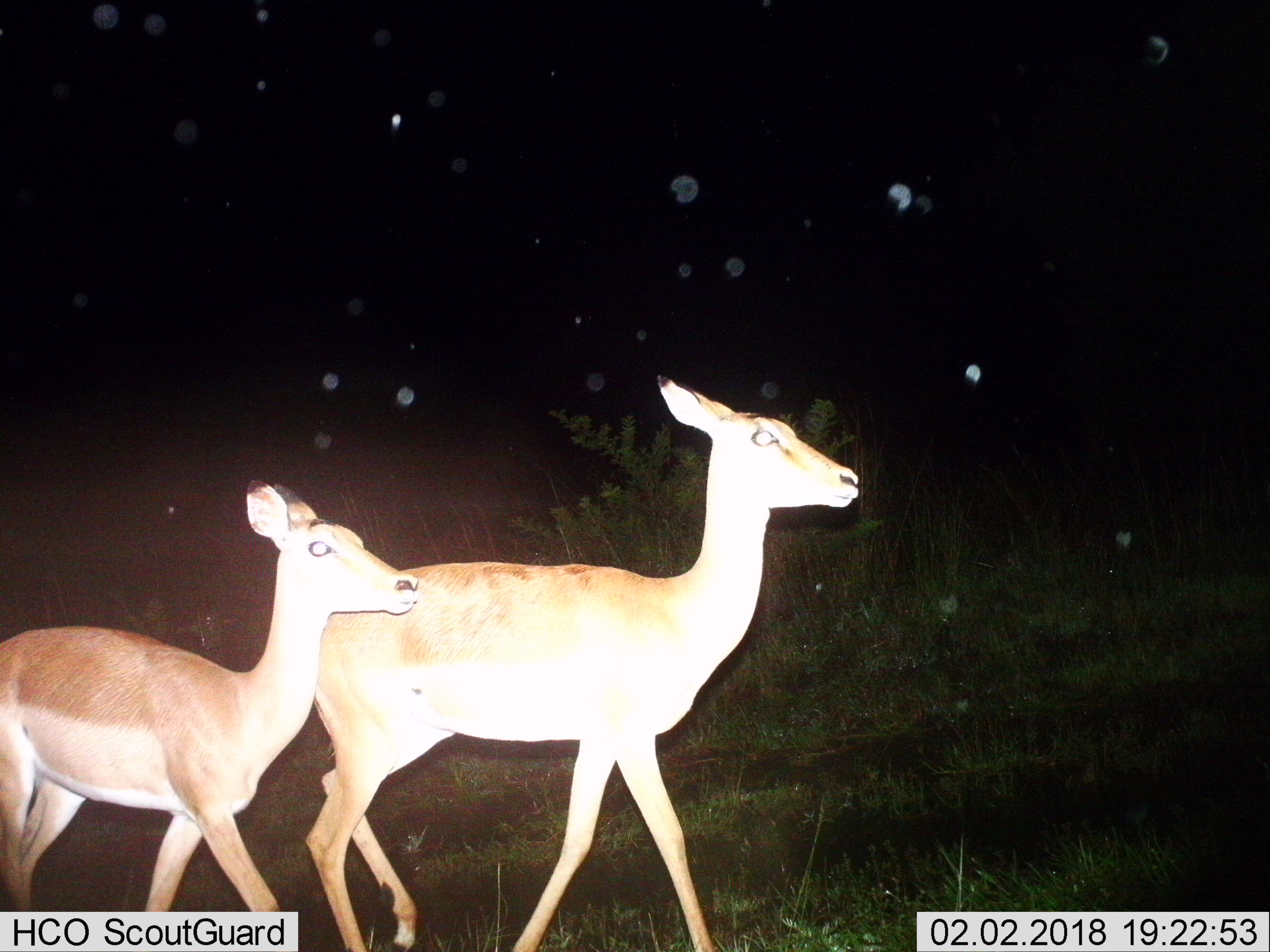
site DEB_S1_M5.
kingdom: Animalia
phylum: Chordata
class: Mammalia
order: Artiodactyla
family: Bovidae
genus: Aepyceros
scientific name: Aepyceros melampus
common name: impala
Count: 2.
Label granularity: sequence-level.